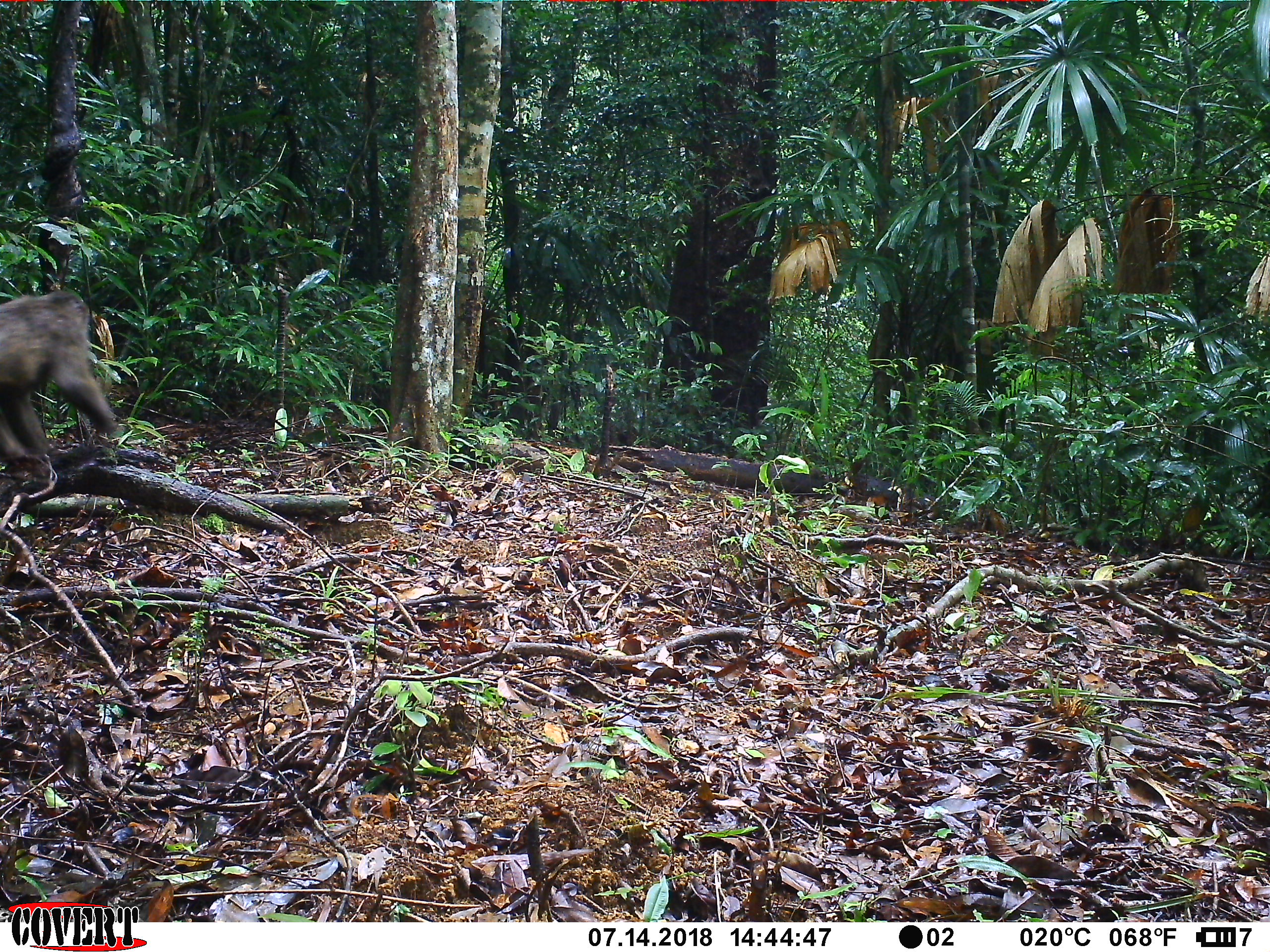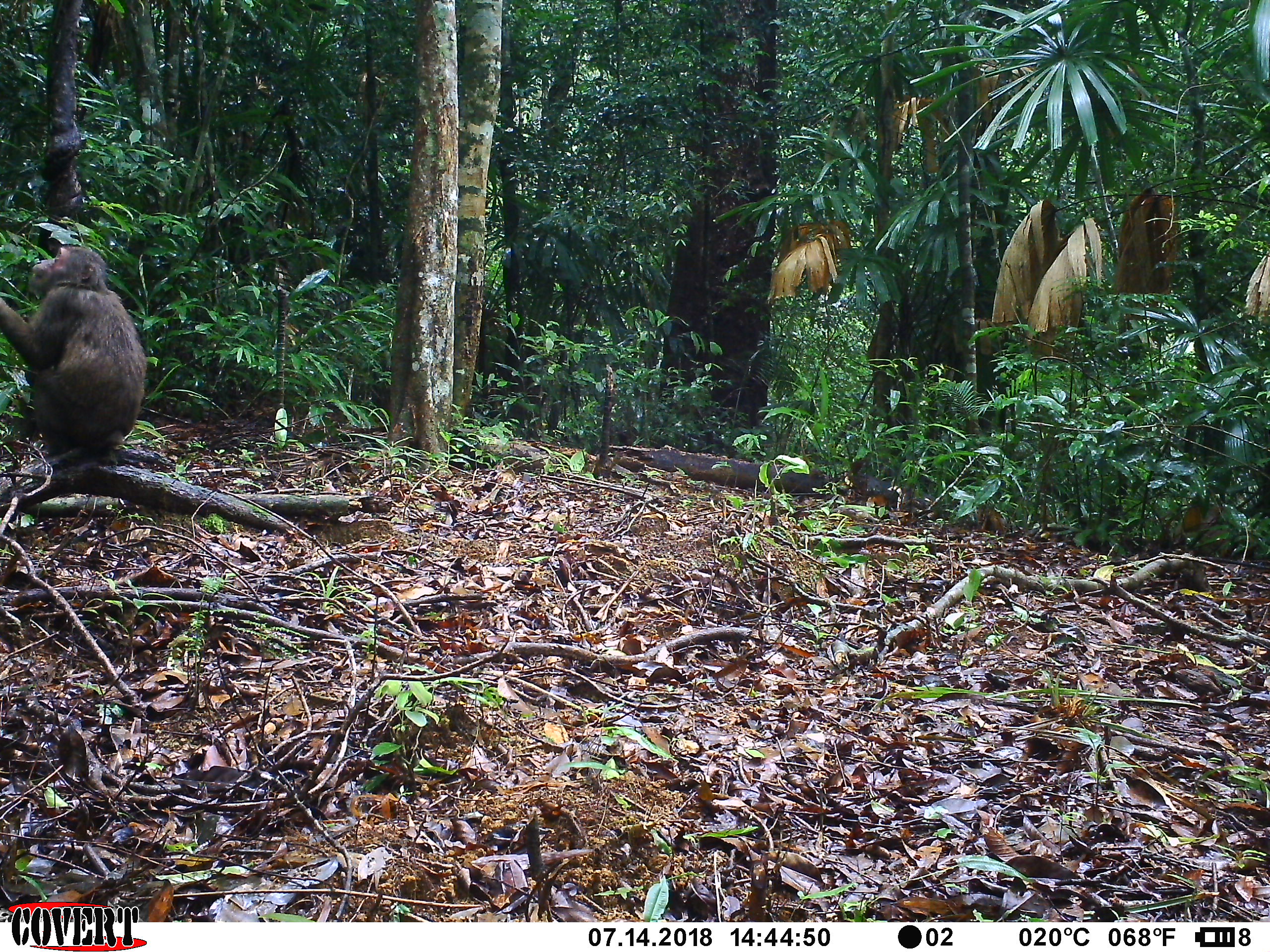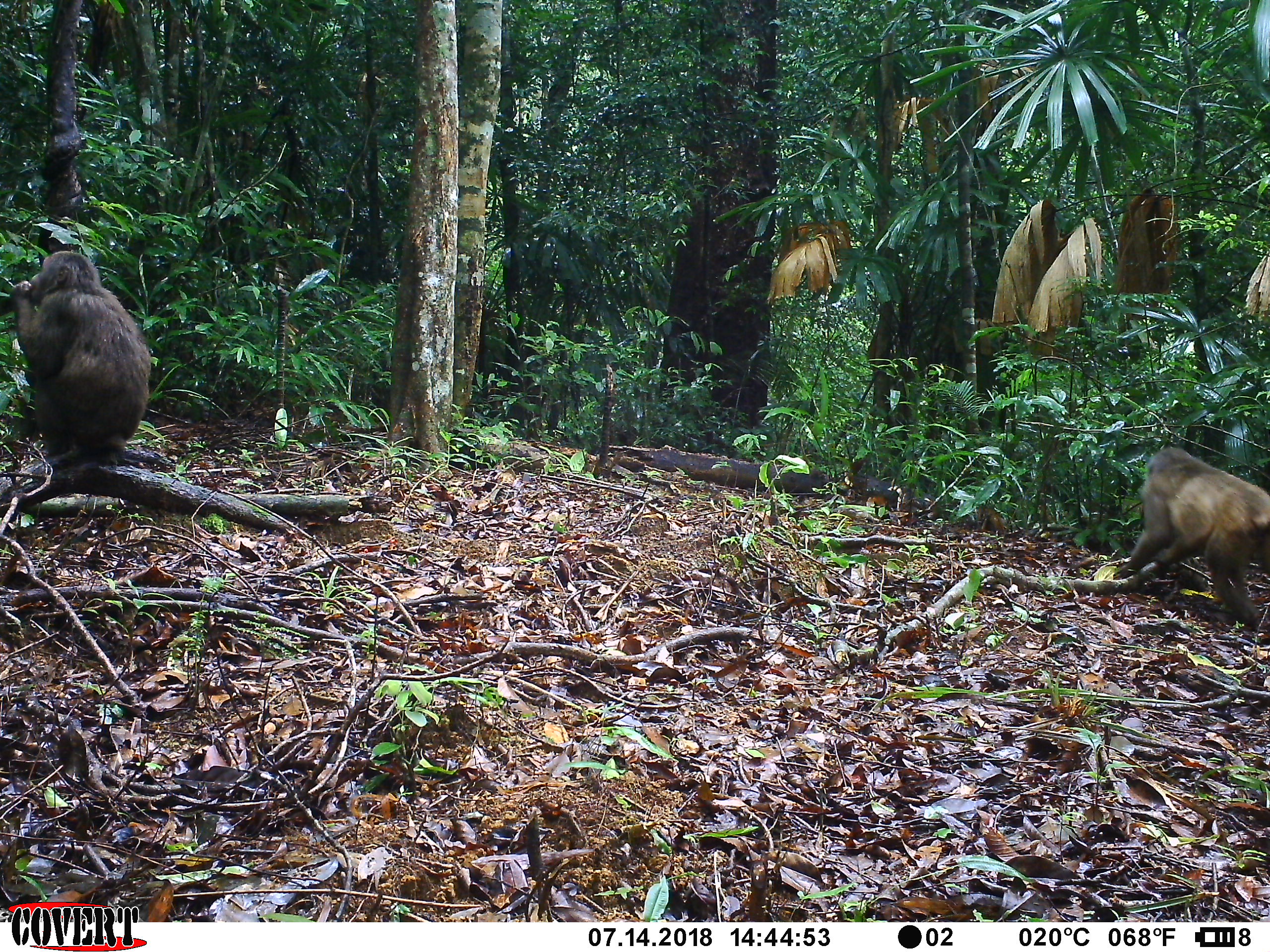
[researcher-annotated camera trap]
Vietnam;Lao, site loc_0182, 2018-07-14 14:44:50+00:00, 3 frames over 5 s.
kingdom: Animalia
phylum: Chordata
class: Mammalia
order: Primates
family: Cercopithecidae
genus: Macaca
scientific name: Macaca arctoides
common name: stump-tailed macaque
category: stump tailed macaque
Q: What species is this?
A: Stump tailed macaque (stump-tailed macaque) (Macaca arctoides).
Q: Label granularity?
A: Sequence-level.